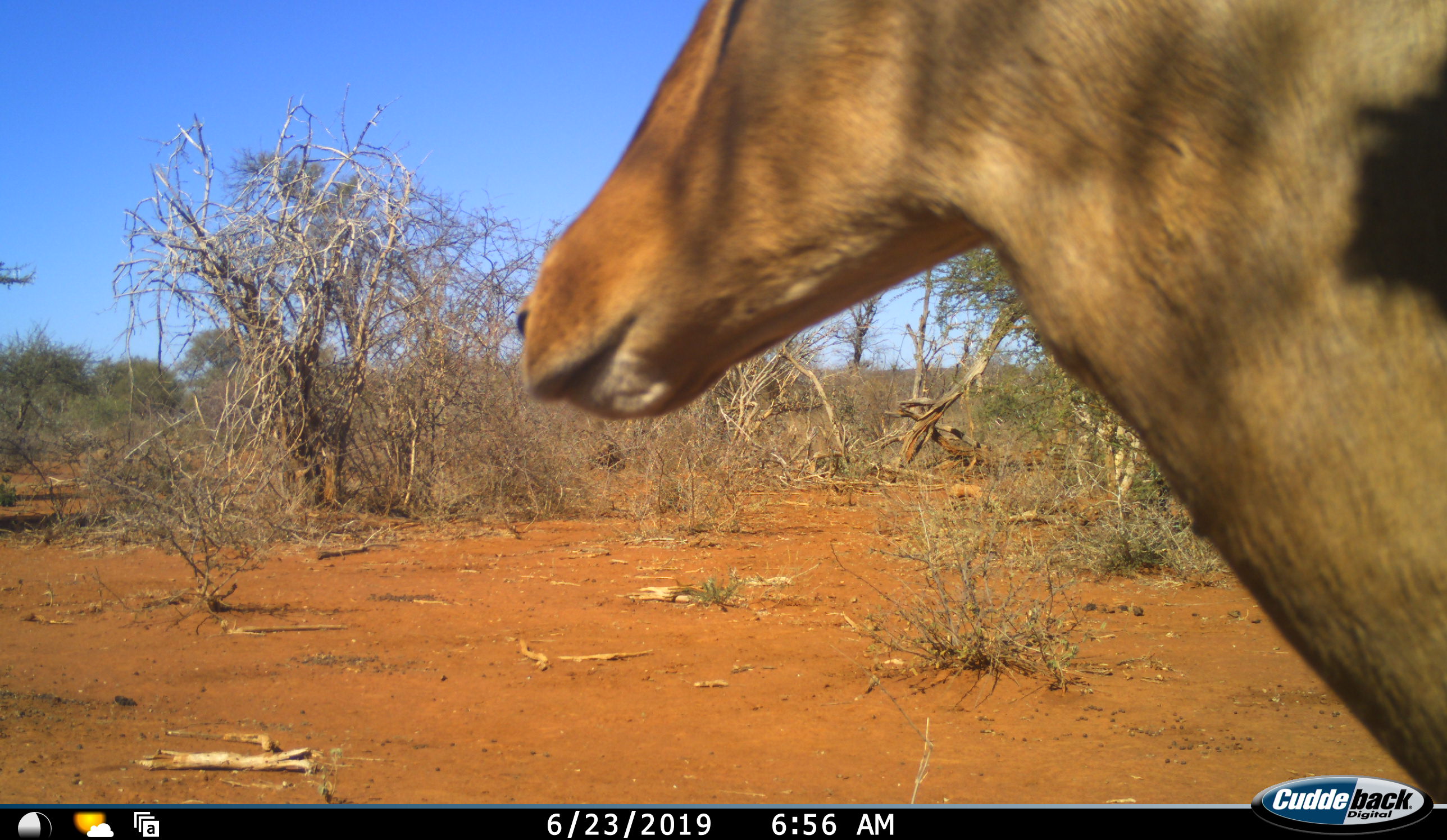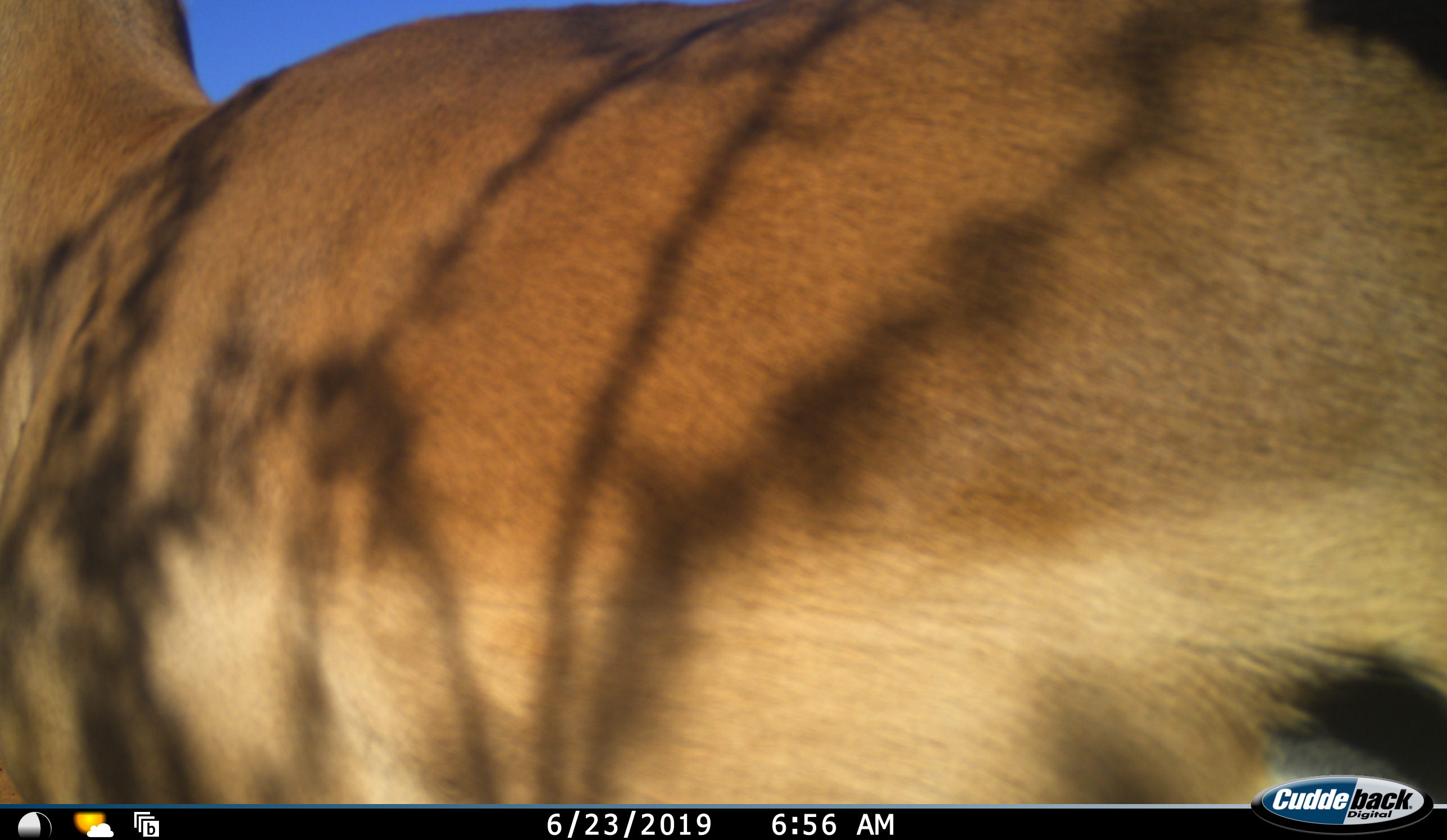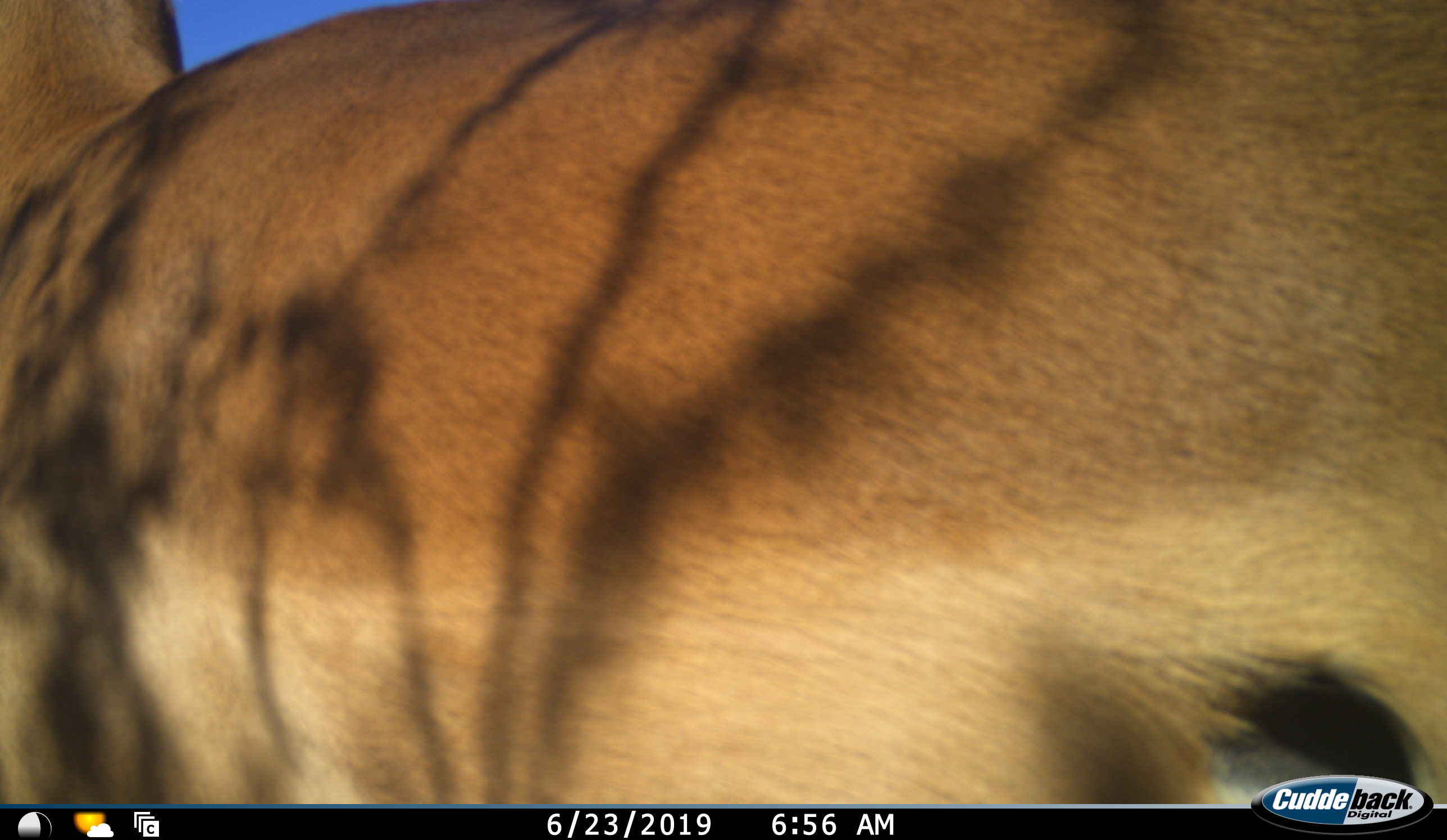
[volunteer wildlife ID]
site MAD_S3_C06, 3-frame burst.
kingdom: Animalia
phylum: Chordata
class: Mammalia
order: Artiodactyla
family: Bovidae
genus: Aepyceros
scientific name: Aepyceros melampus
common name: impala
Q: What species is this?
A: Impala (Aepyceros melampus).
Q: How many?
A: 1.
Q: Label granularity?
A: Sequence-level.